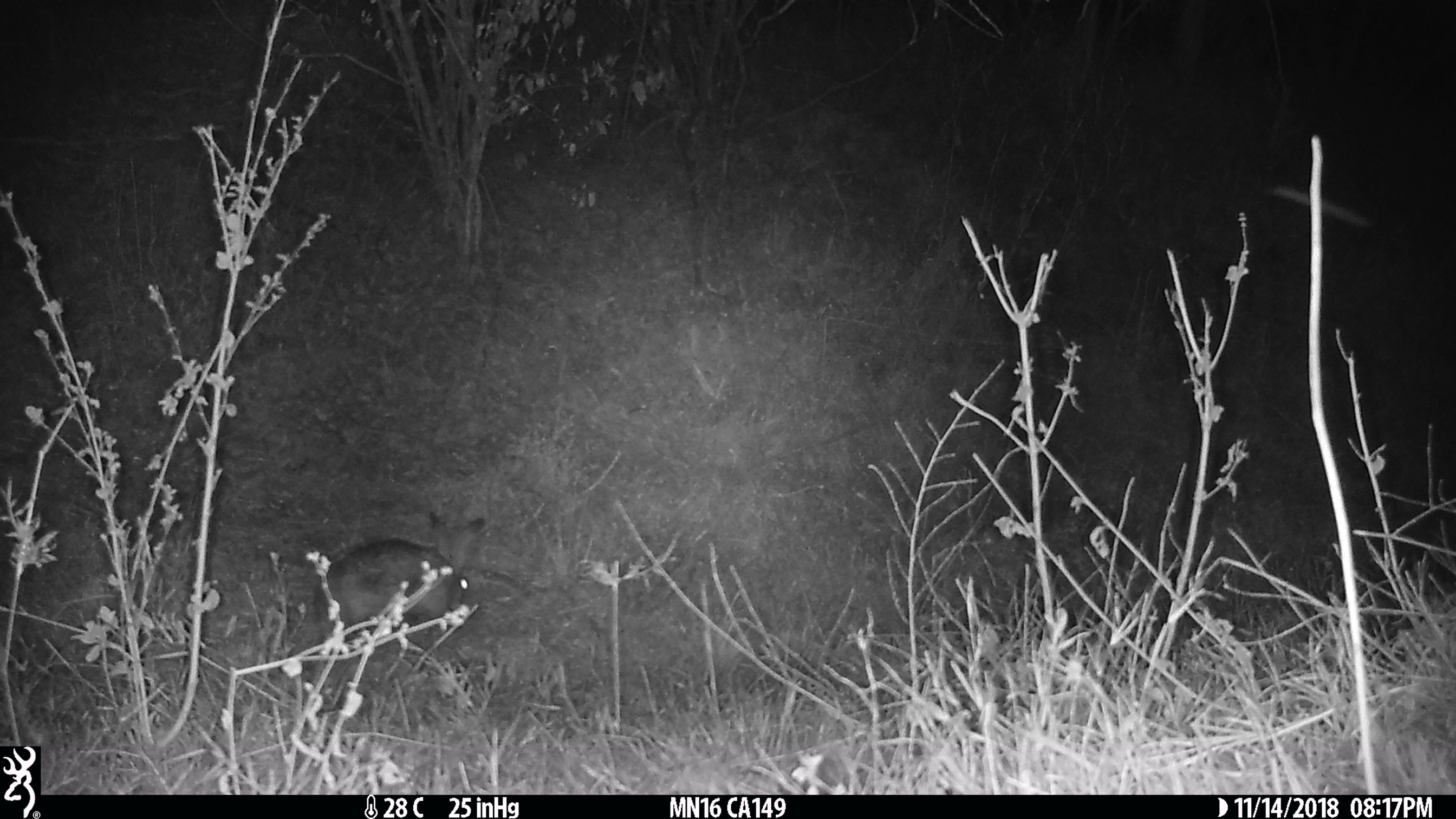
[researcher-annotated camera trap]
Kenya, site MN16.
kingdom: Animalia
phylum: Chordata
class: Mammalia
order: Lagomorpha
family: Leporidae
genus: Lepus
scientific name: Lepus capensis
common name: cape hare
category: hare